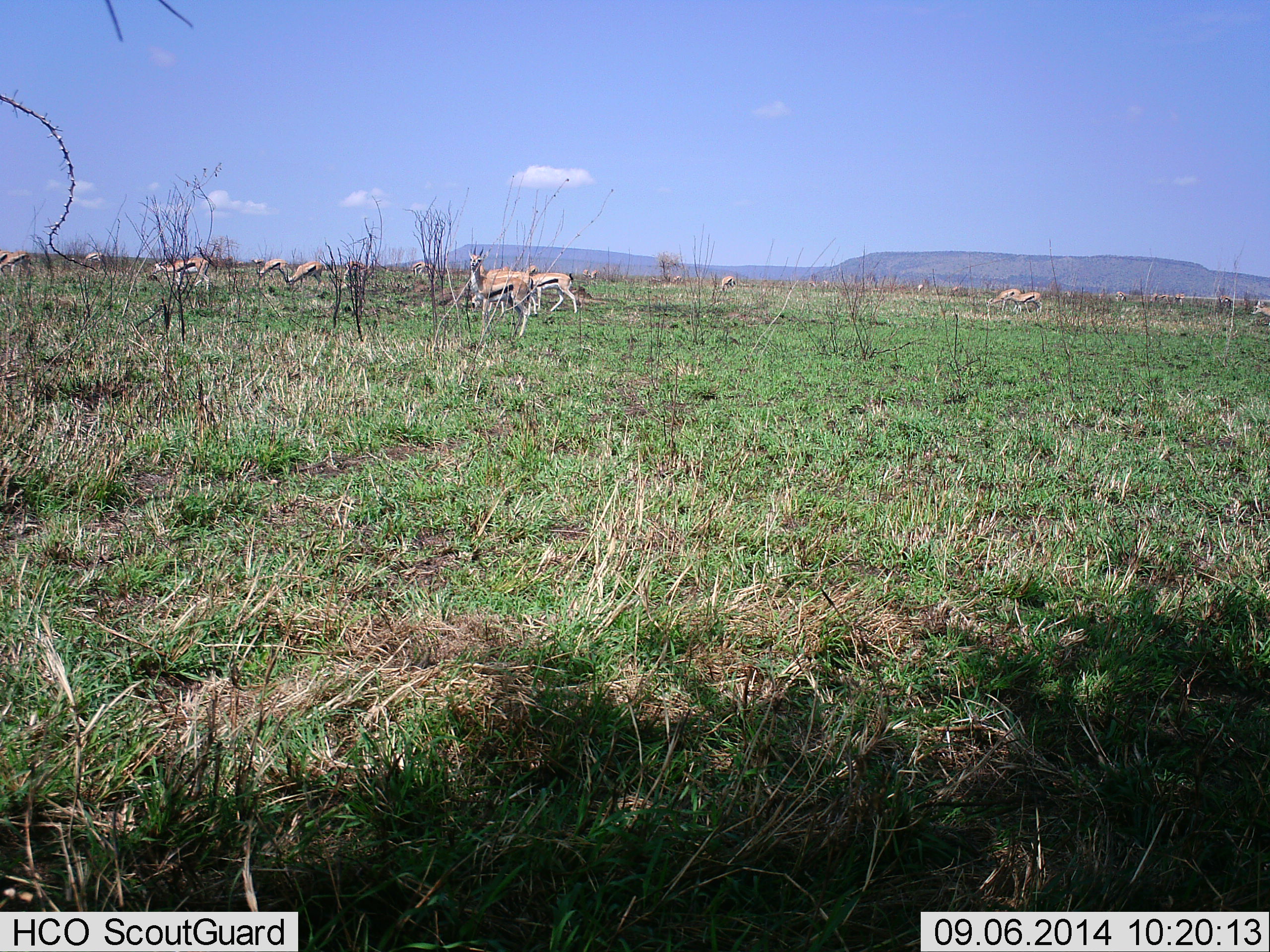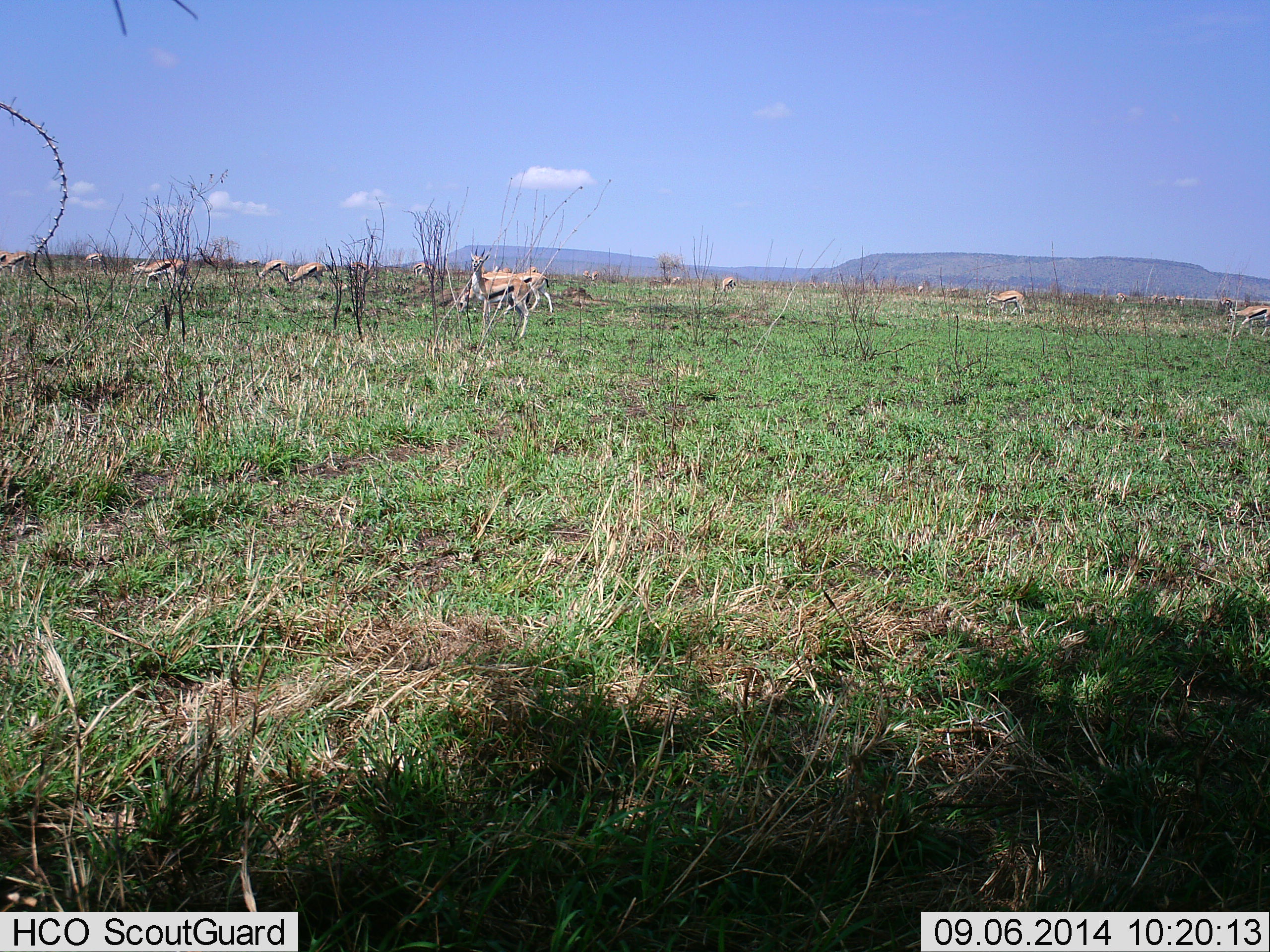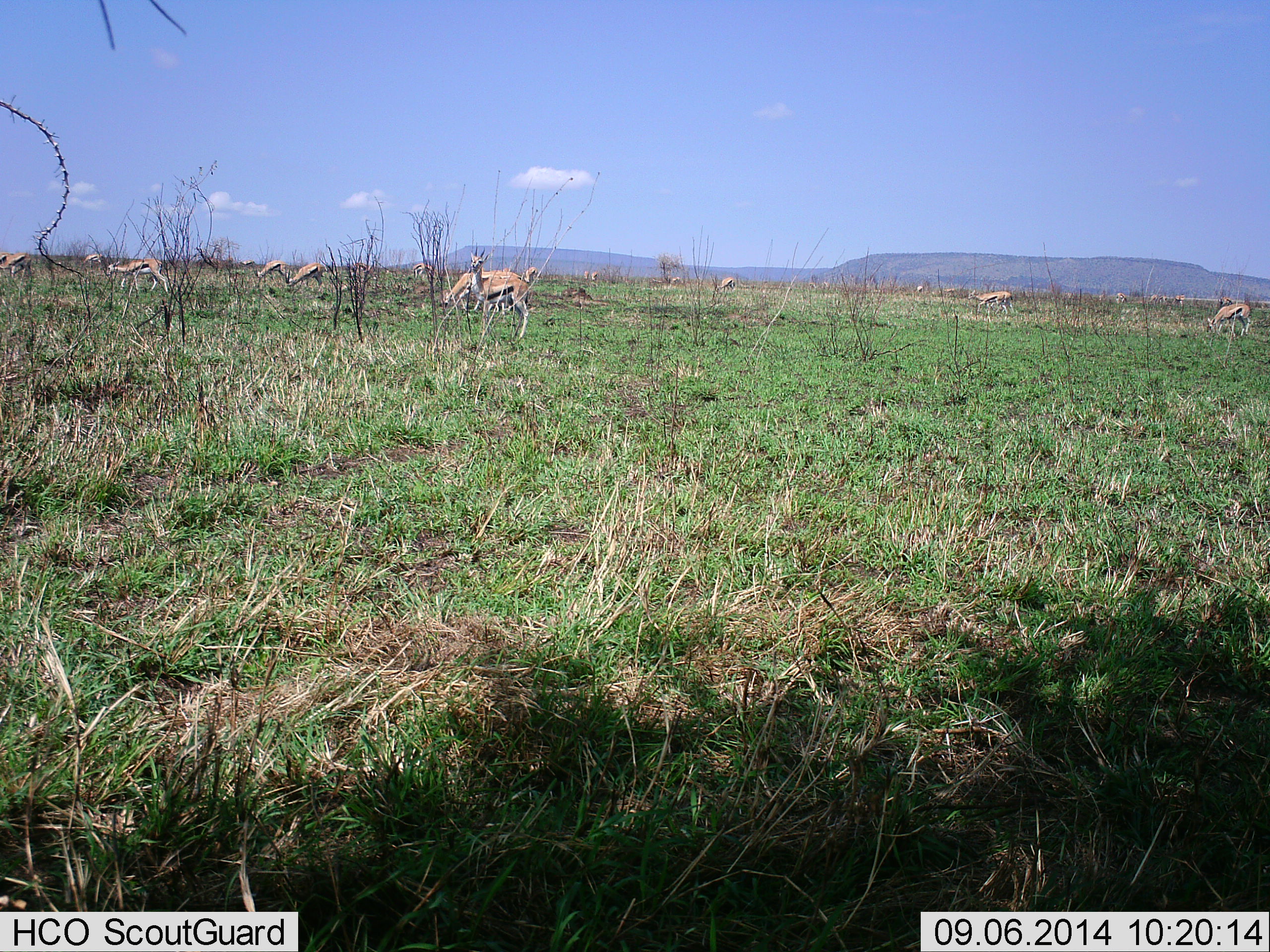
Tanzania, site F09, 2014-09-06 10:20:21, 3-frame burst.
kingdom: Animalia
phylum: Chordata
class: Mammalia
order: Artiodactyla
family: Bovidae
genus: Eudorcas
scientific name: Eudorcas thomsonii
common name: thomson's gazelle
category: gazellethomsons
Gazellethomsons (thomson's gazelle) (Eudorcas thomsonii), count 11-50. Behavior (volunteer vote fractions): standing 50%, resting 0%, moving 60%, interacting 0%. Young present (vote fraction): 0%. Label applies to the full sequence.